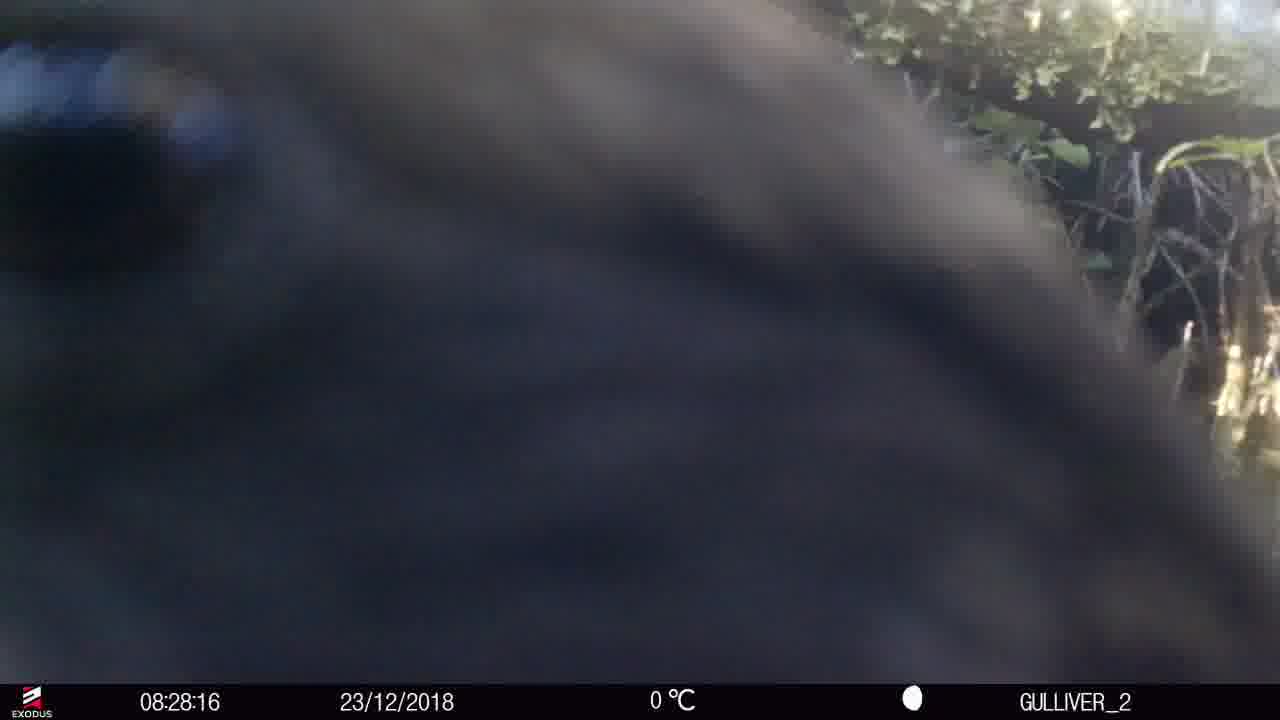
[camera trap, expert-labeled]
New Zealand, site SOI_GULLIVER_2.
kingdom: Animalia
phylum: Chordata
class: Aves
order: Psittaciformes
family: Strigopidae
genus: Nestor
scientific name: Nestor notabilis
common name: kea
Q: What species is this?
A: Kea (Nestor notabilis).